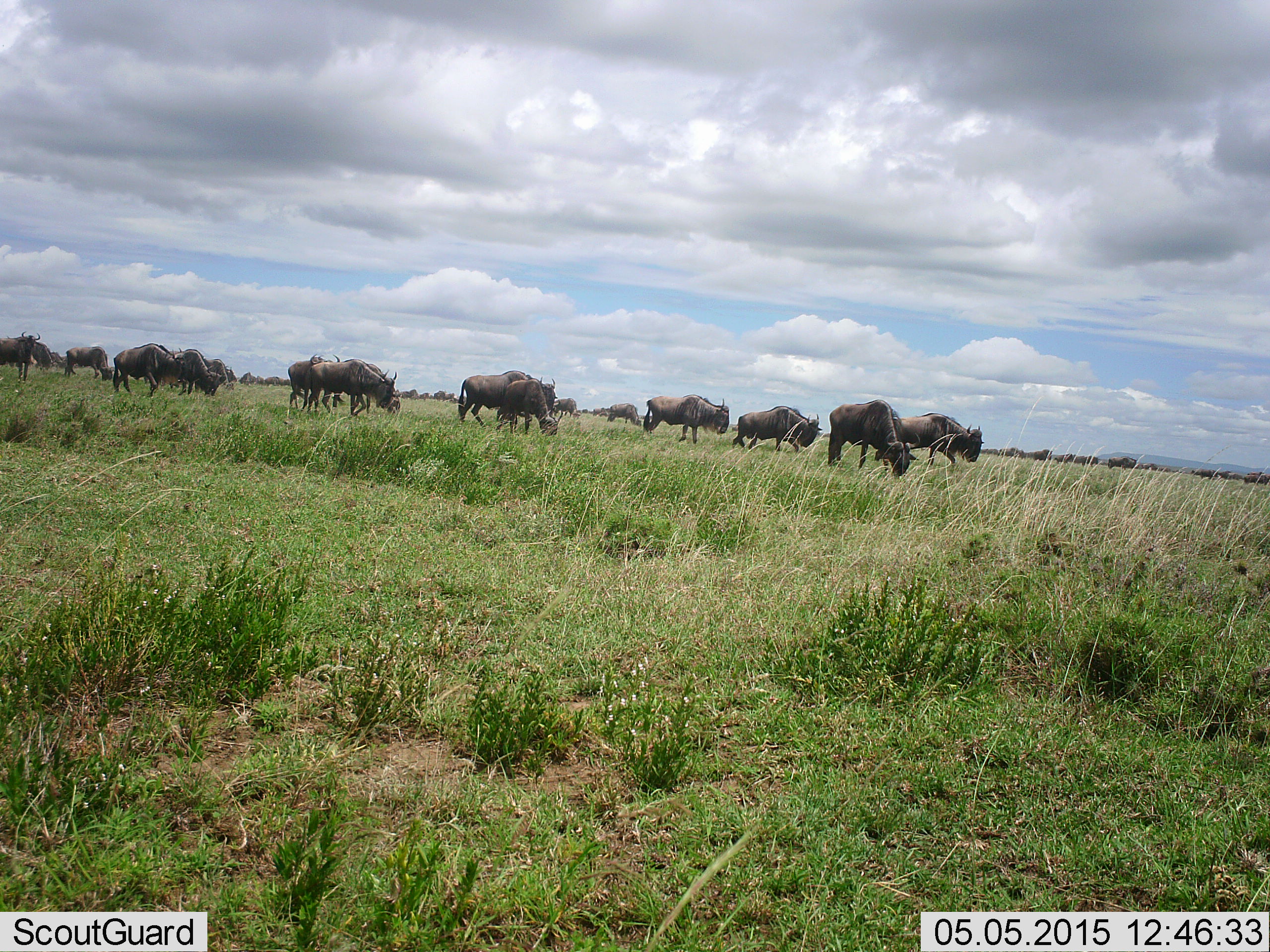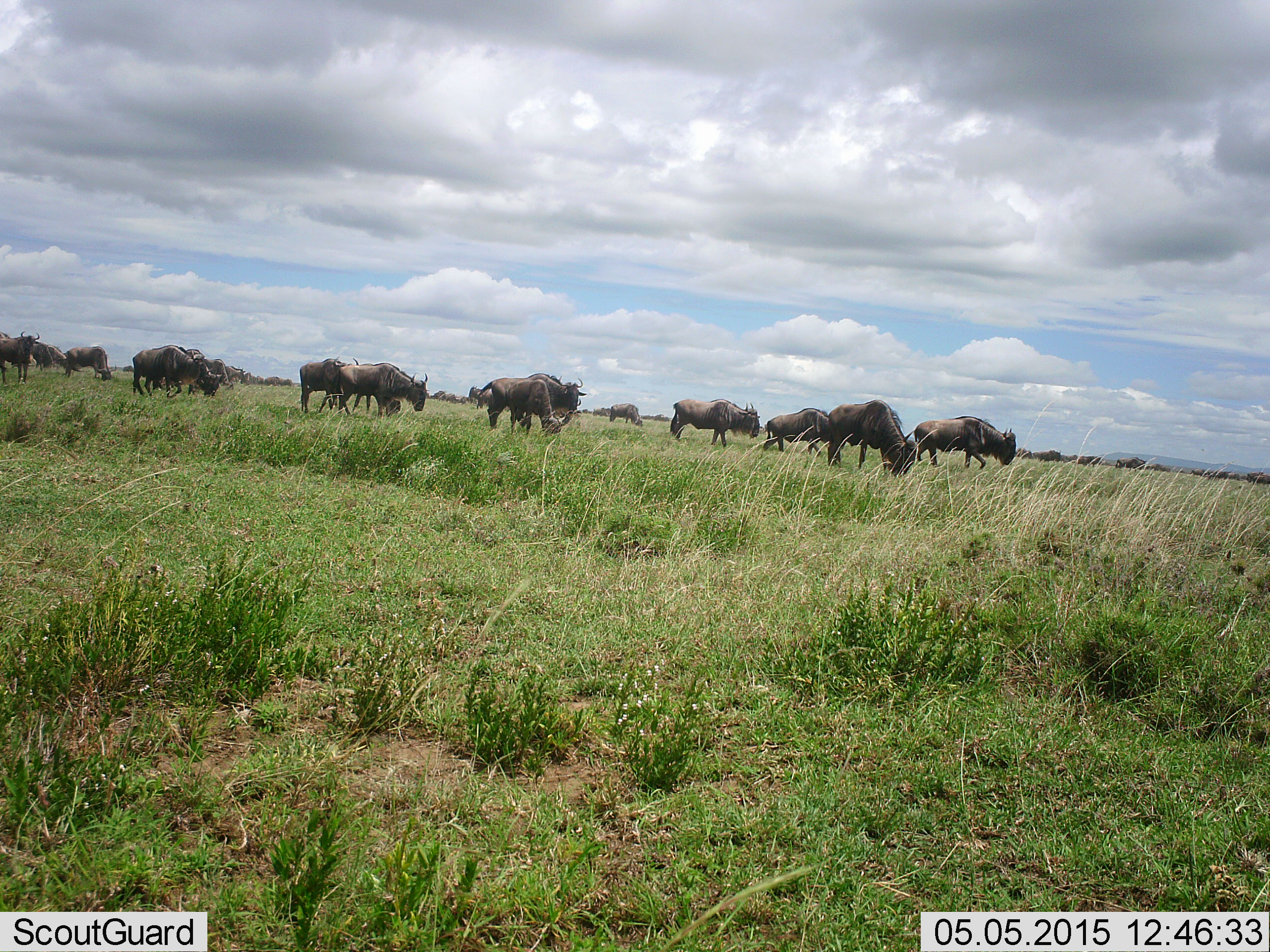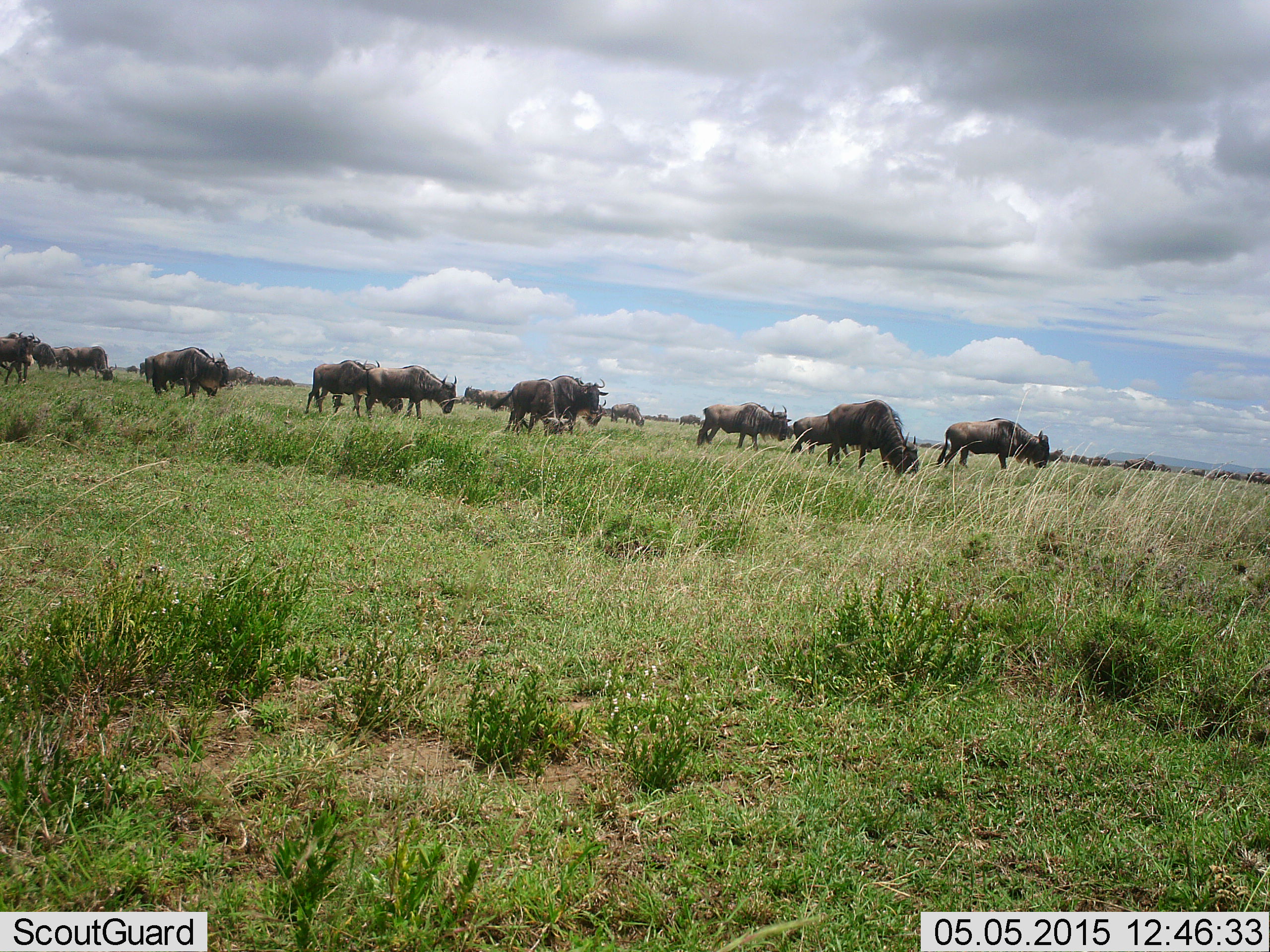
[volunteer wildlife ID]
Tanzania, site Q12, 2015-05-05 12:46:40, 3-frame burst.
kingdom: Animalia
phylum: Chordata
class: Mammalia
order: Artiodactyla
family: Bovidae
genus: Connochaetes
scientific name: Connochaetes taurinus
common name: blue wildebeest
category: wildebeest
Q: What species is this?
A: Wildebeest (blue wildebeest) (Connochaetes taurinus).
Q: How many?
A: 11-50.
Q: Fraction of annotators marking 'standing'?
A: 30%.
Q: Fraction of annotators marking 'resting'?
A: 10%.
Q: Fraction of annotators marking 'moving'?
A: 80%.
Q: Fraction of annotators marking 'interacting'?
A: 10%.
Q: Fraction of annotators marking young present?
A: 0%.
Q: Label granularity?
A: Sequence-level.